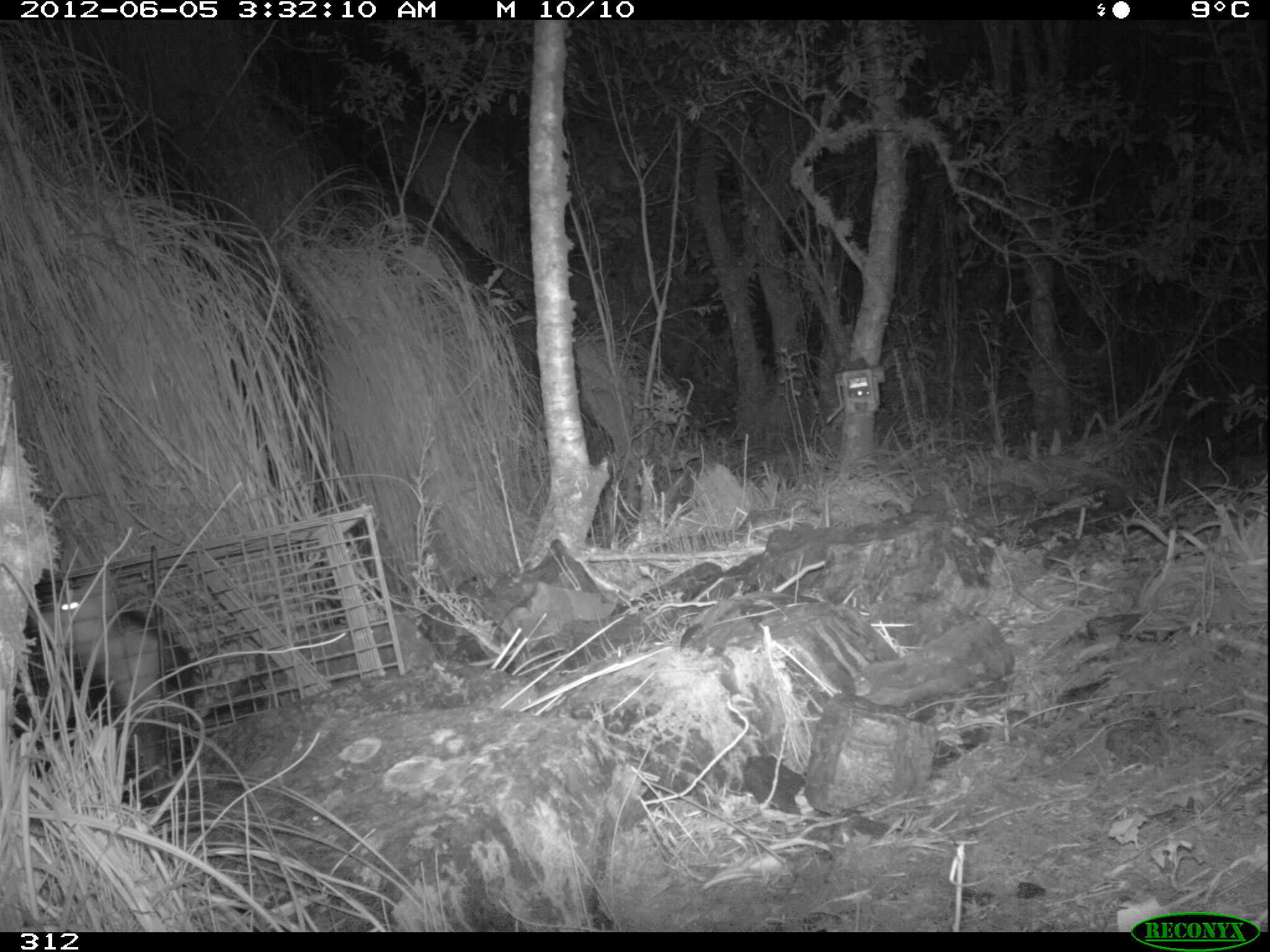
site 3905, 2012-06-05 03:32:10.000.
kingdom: Animalia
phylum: Chordata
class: Mammalia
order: Didelphimorphia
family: Didelphidae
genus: Didelphis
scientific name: Didelphis pernigra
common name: andean white-eared opossum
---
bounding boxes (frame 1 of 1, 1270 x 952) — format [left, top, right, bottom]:
didelphis pernigra: [11, 558, 208, 811]